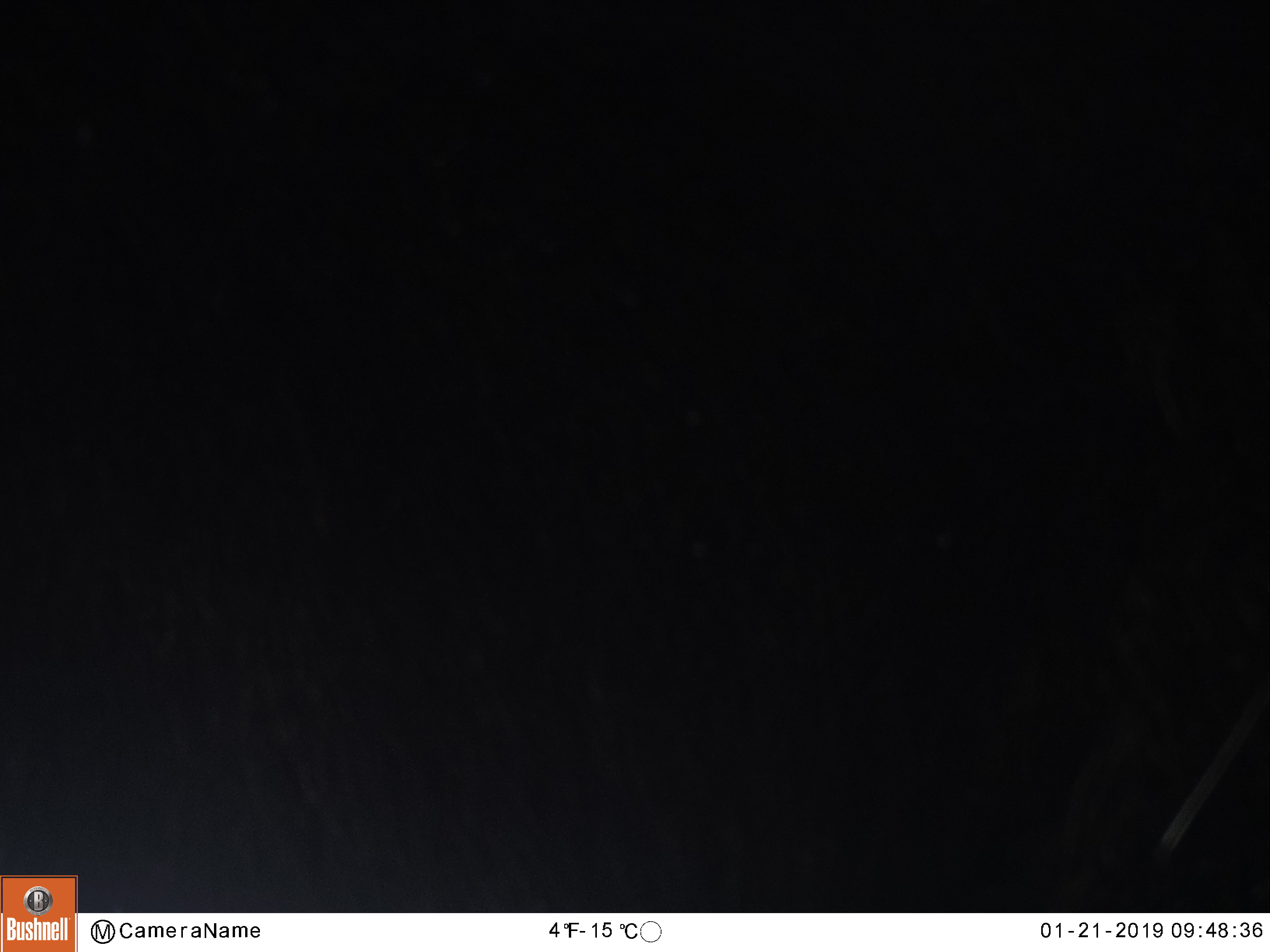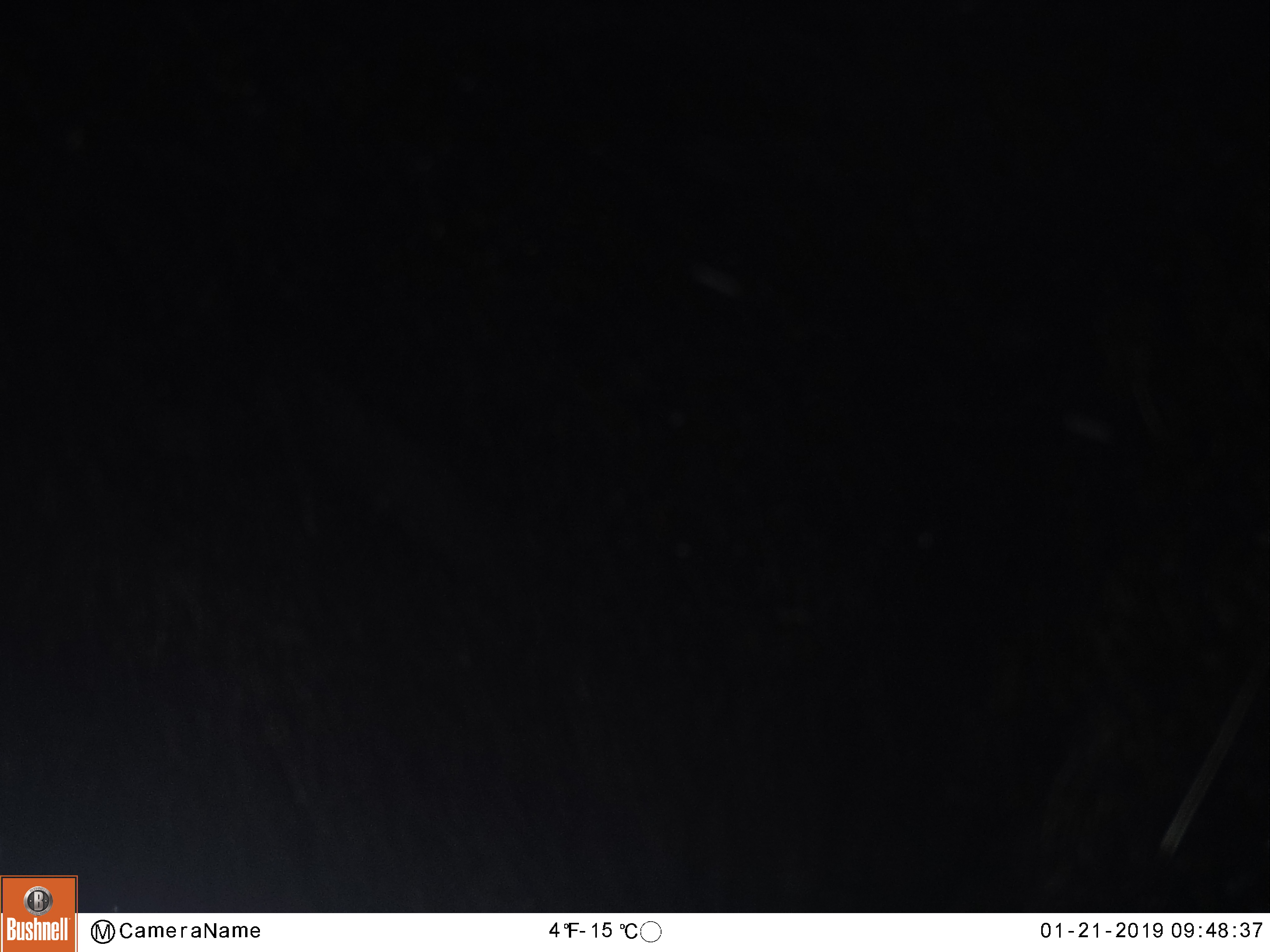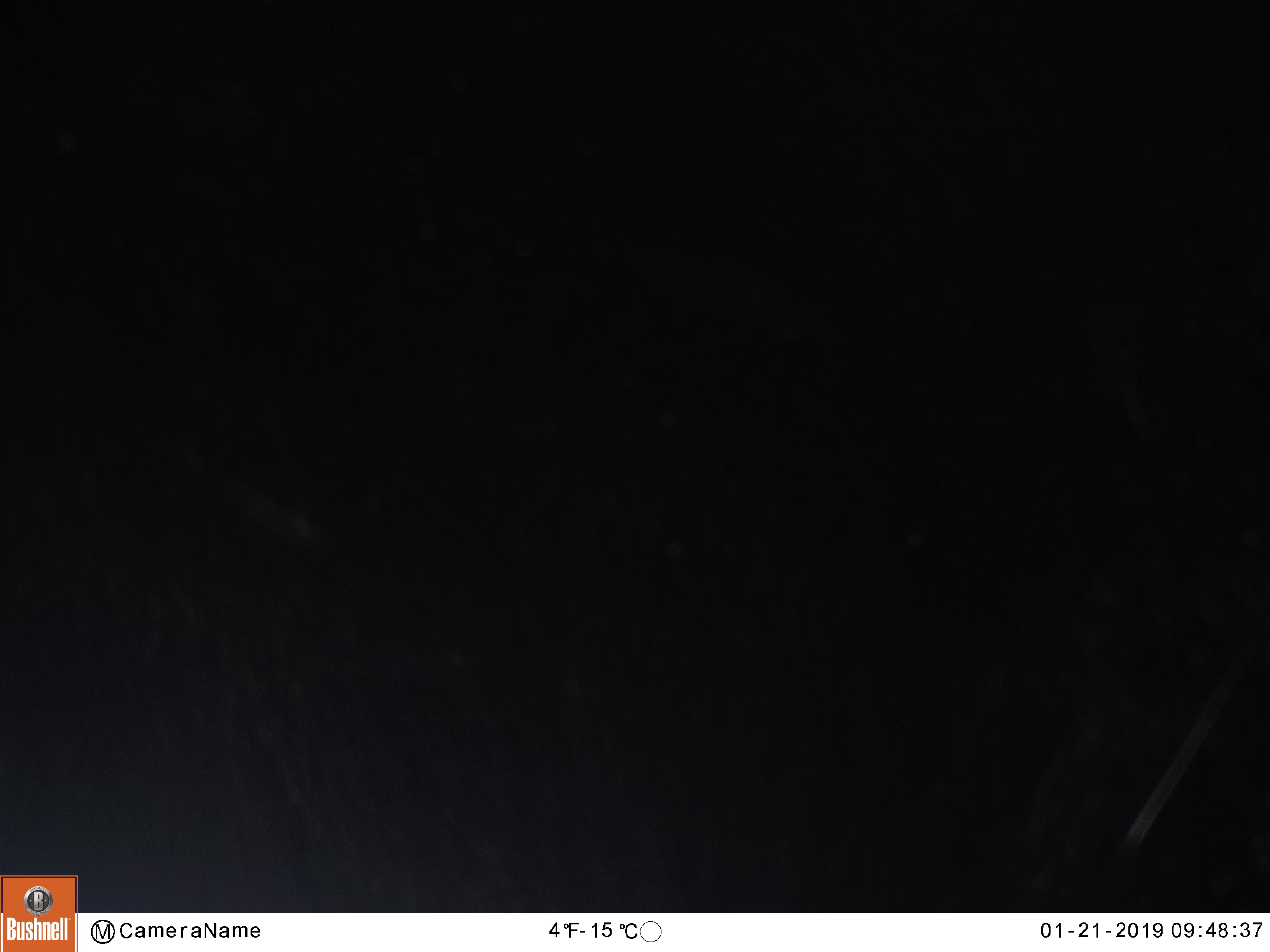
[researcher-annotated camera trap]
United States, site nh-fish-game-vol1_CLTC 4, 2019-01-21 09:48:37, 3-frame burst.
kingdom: Animalia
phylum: Chordata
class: Mammalia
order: Artiodactyla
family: Cervidae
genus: Alces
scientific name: Alces alces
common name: moose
Moose (Alces alces).